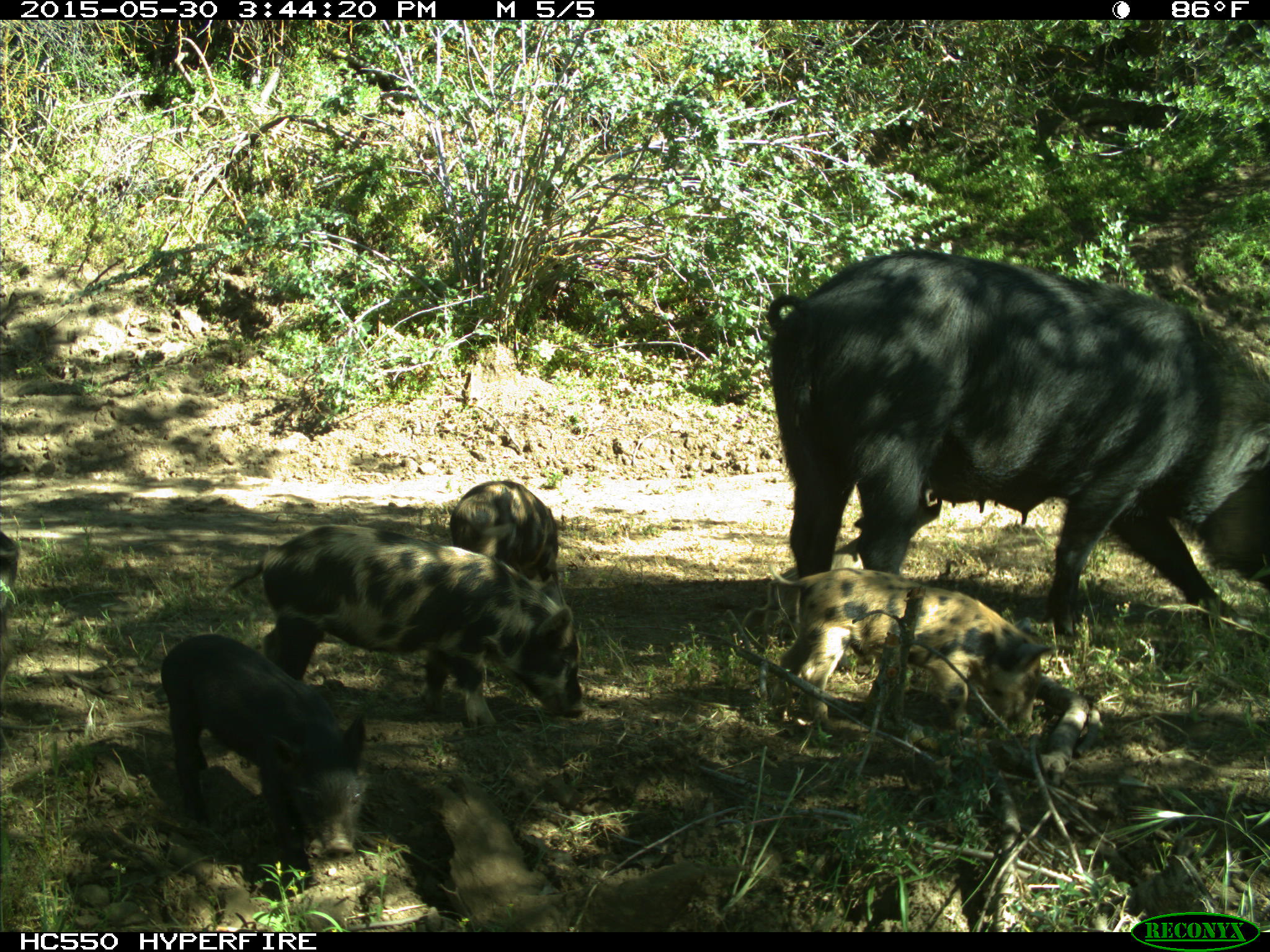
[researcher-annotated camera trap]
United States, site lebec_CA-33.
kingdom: Animalia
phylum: Chordata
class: Mammalia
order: Artiodactyla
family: Suidae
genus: Sus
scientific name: Sus scrofa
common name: wild boar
Sus scrofa (wild boar).